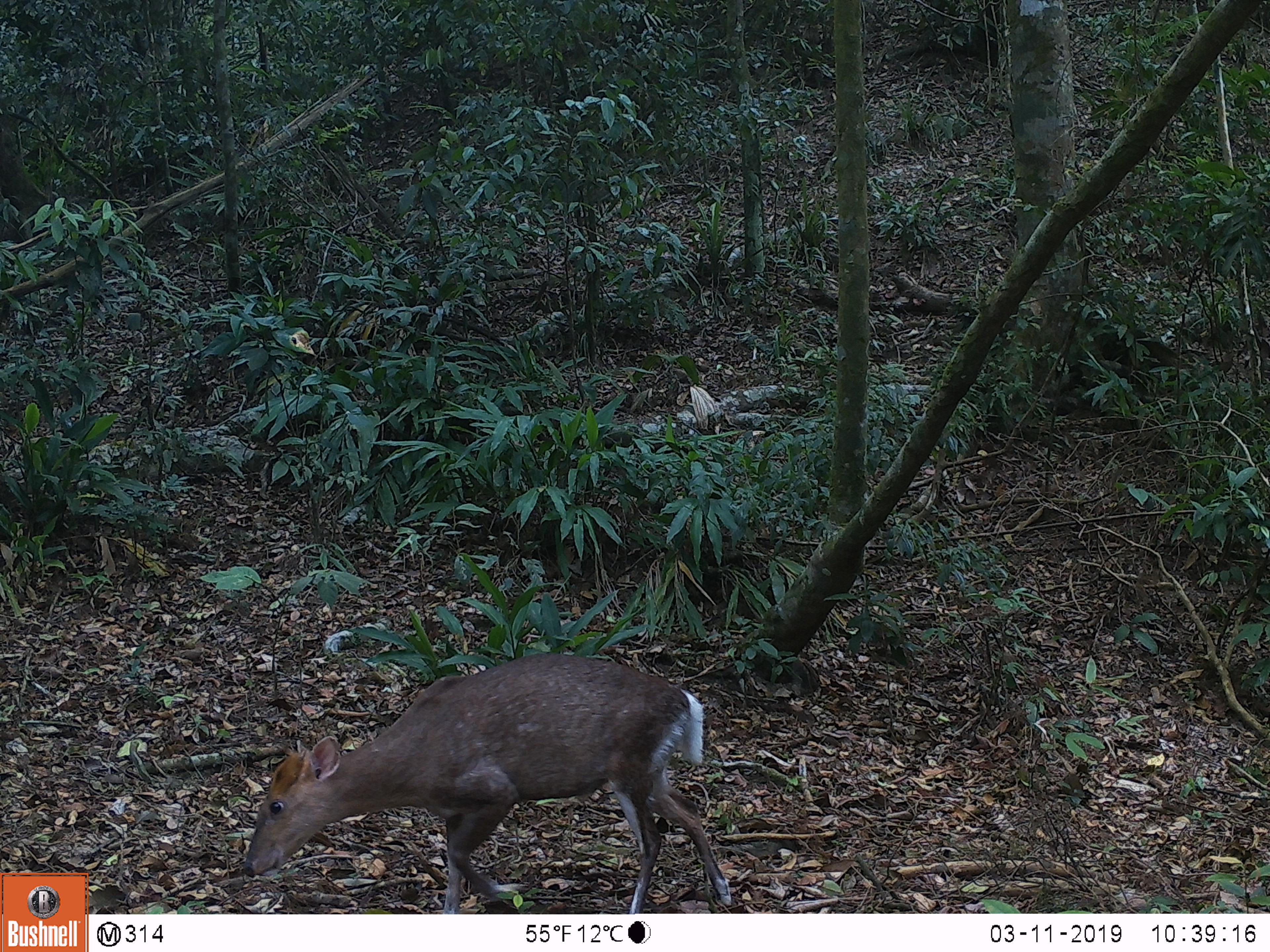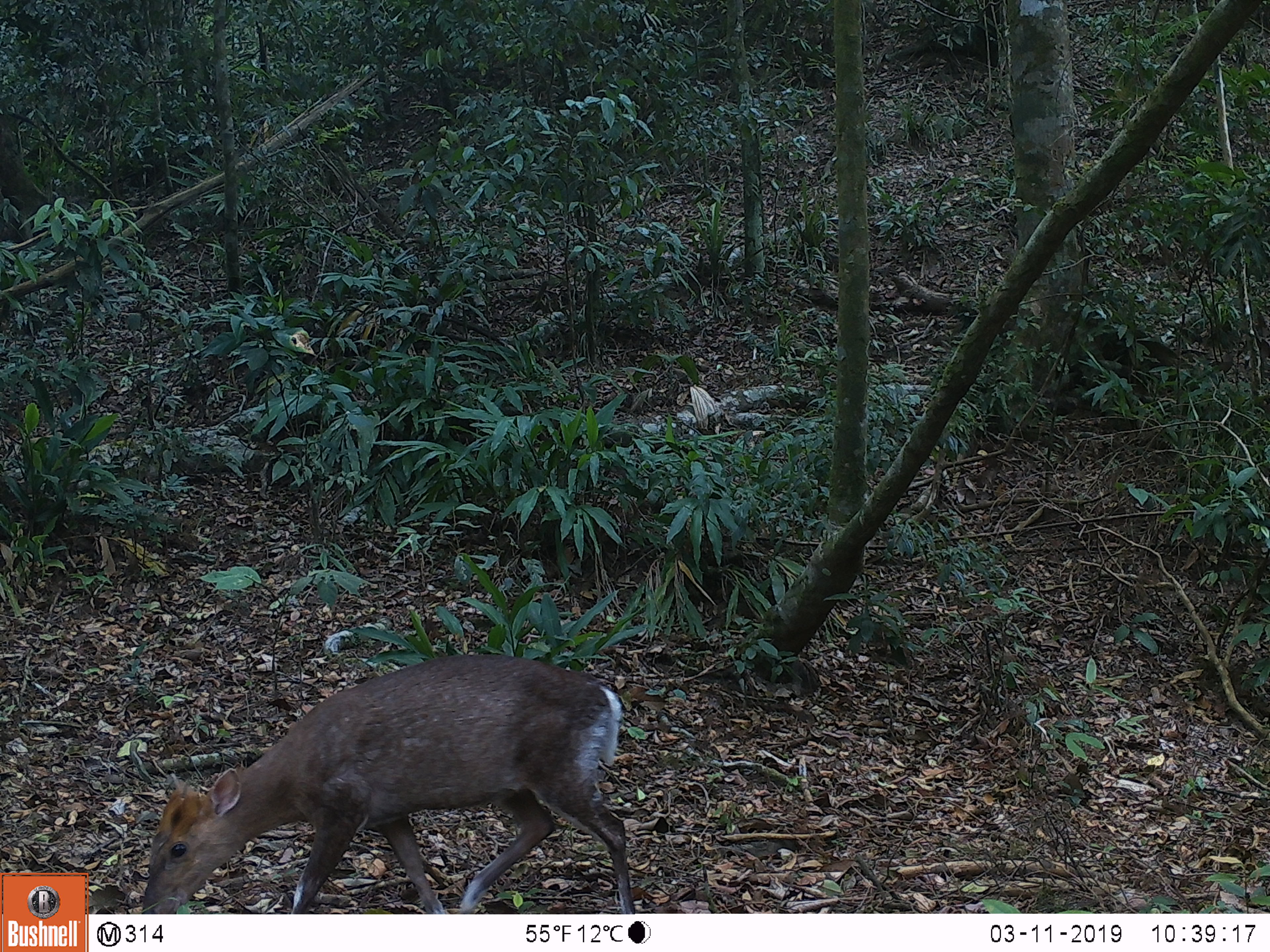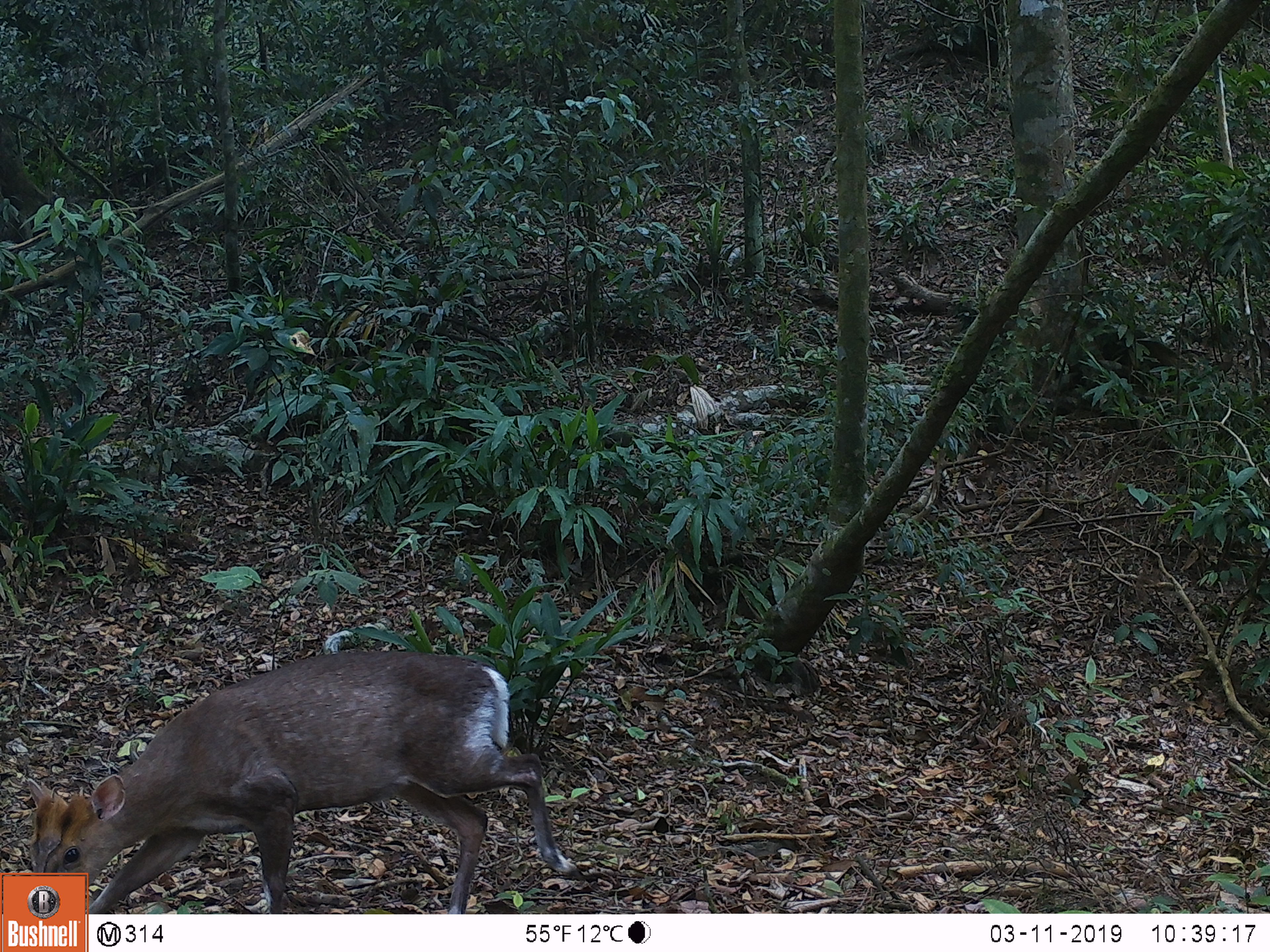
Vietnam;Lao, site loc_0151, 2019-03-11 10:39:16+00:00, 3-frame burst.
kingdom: Animalia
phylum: Chordata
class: Mammalia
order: Artiodactyla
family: Cervidae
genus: Muntiacus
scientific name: Muntiacus rooseveltorum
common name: roosevelt's muntjac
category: roosevelts muntjac group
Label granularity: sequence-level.